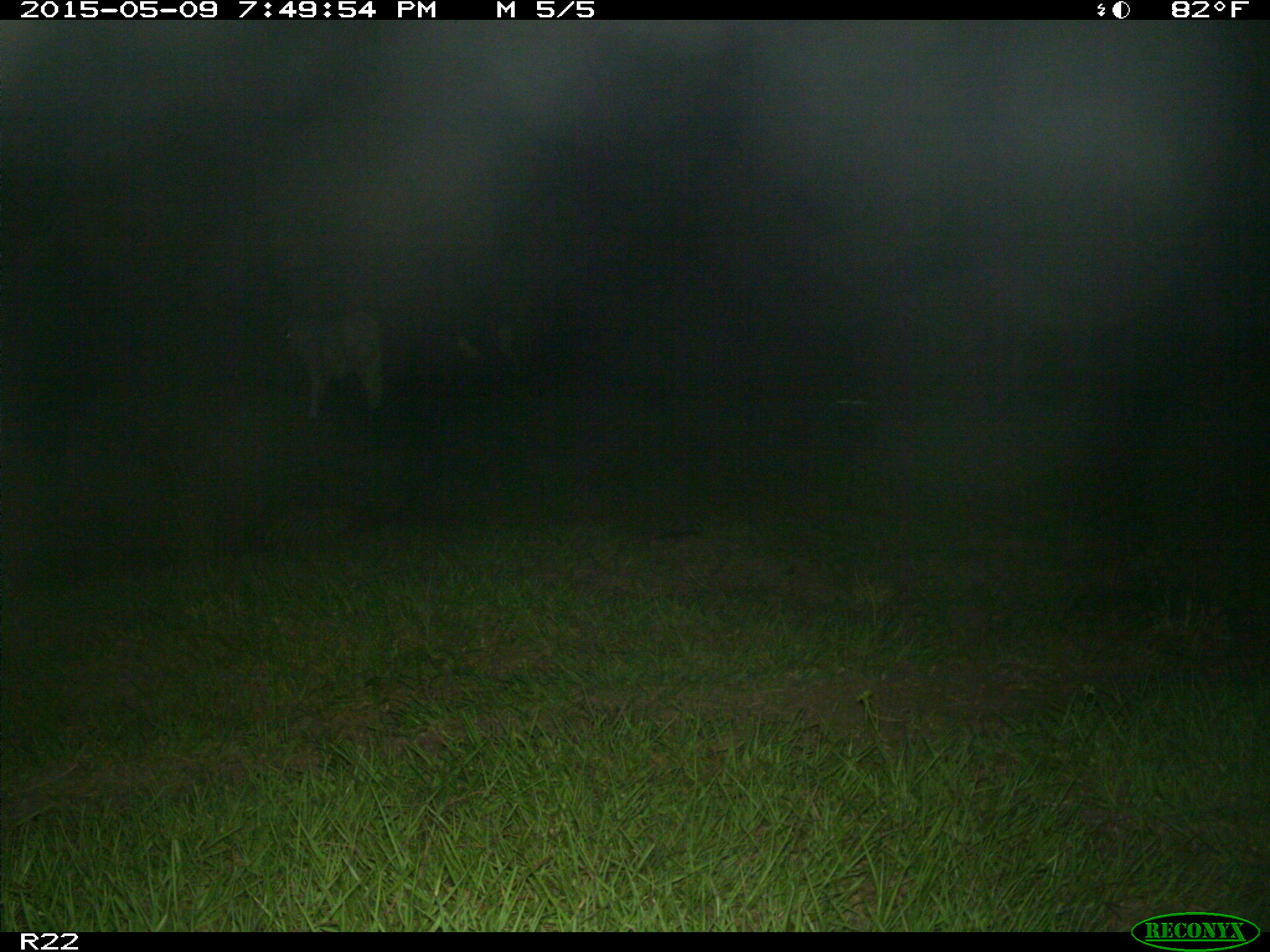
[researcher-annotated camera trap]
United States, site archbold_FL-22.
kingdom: Animalia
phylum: Chordata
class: Mammalia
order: Artiodactyla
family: Bovidae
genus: Bos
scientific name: Bos taurus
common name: domestic cow